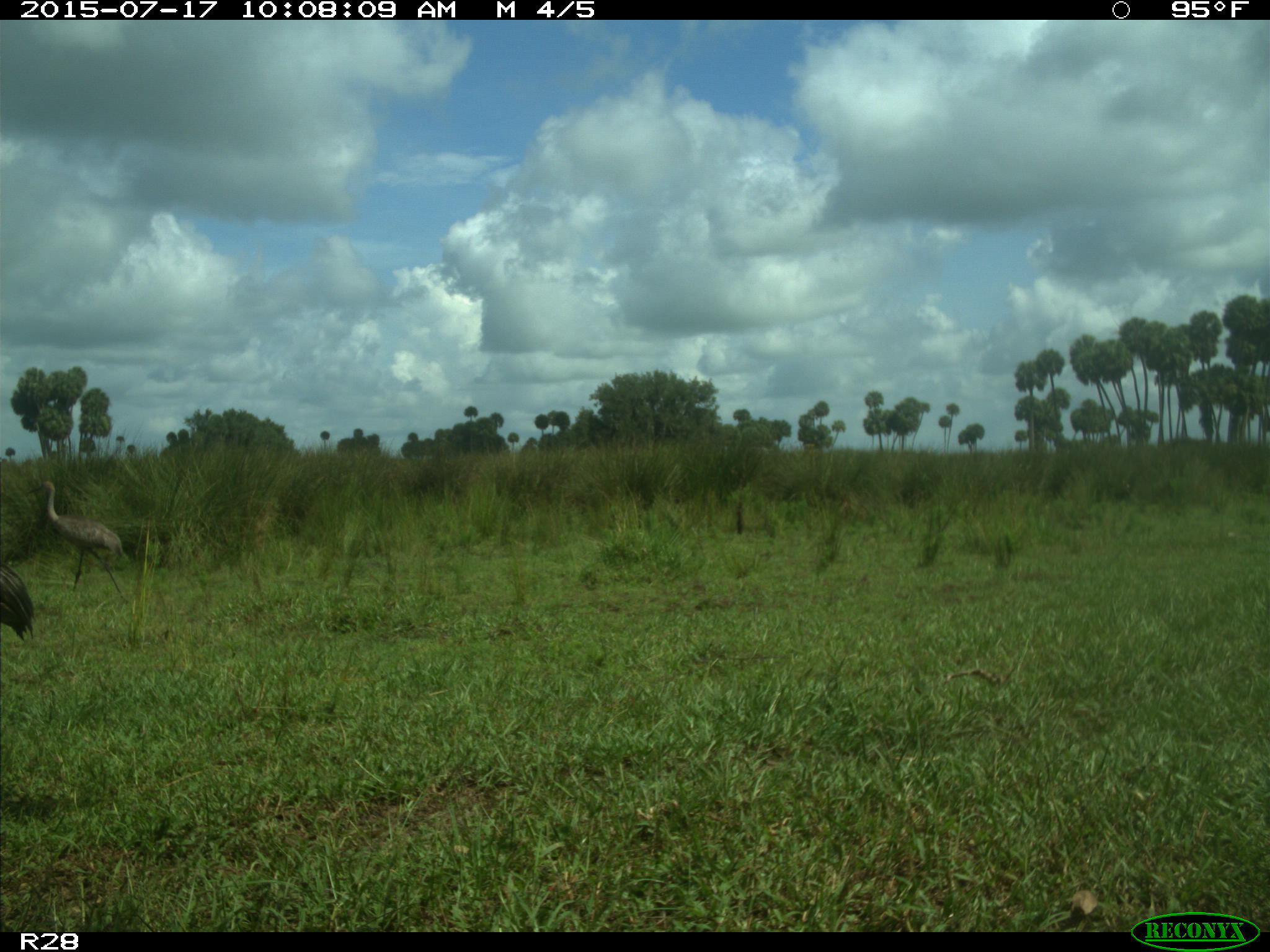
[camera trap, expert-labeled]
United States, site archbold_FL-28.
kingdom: Animalia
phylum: Chordata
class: Aves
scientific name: Aves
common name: birds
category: unidentified bird